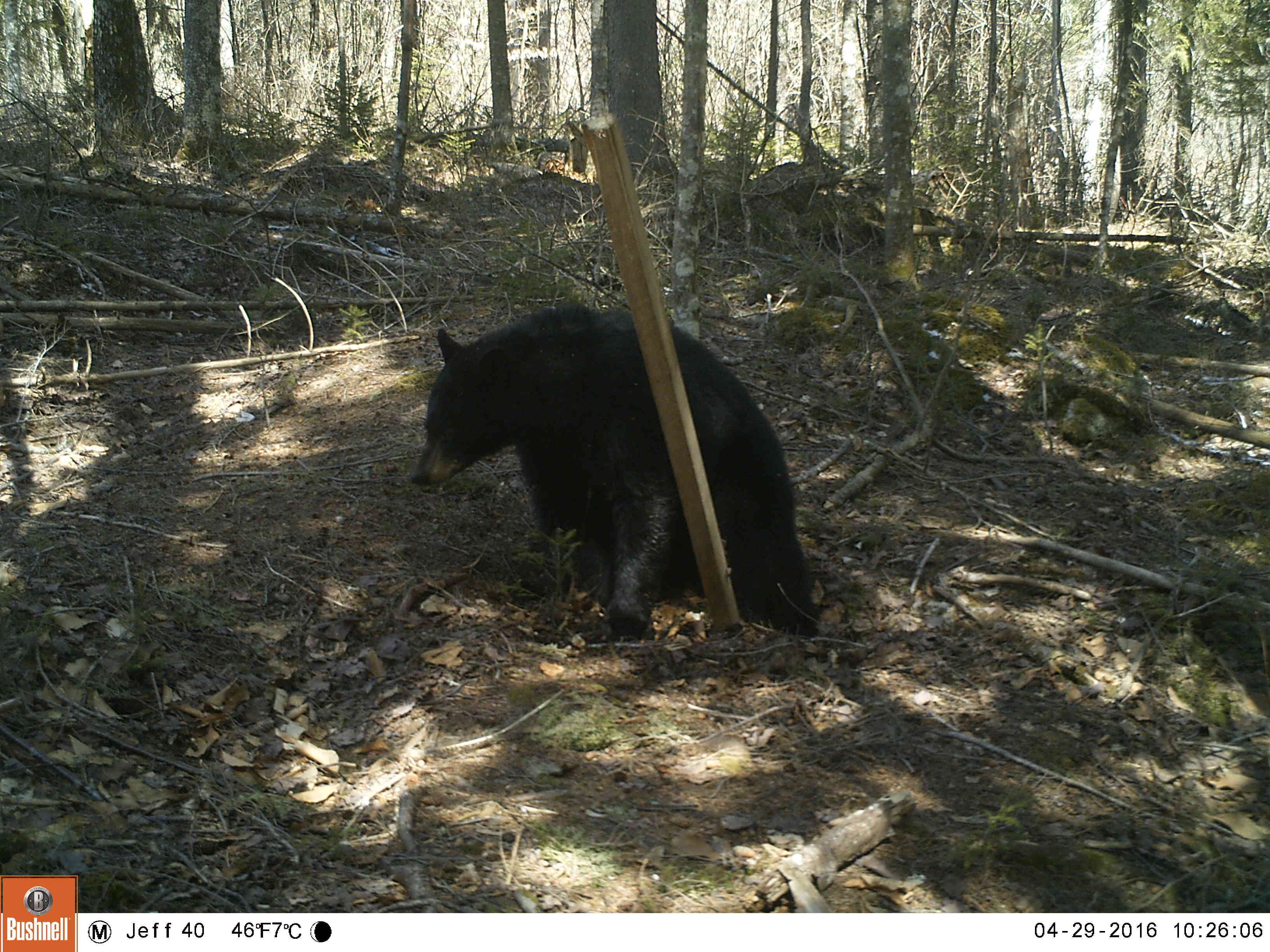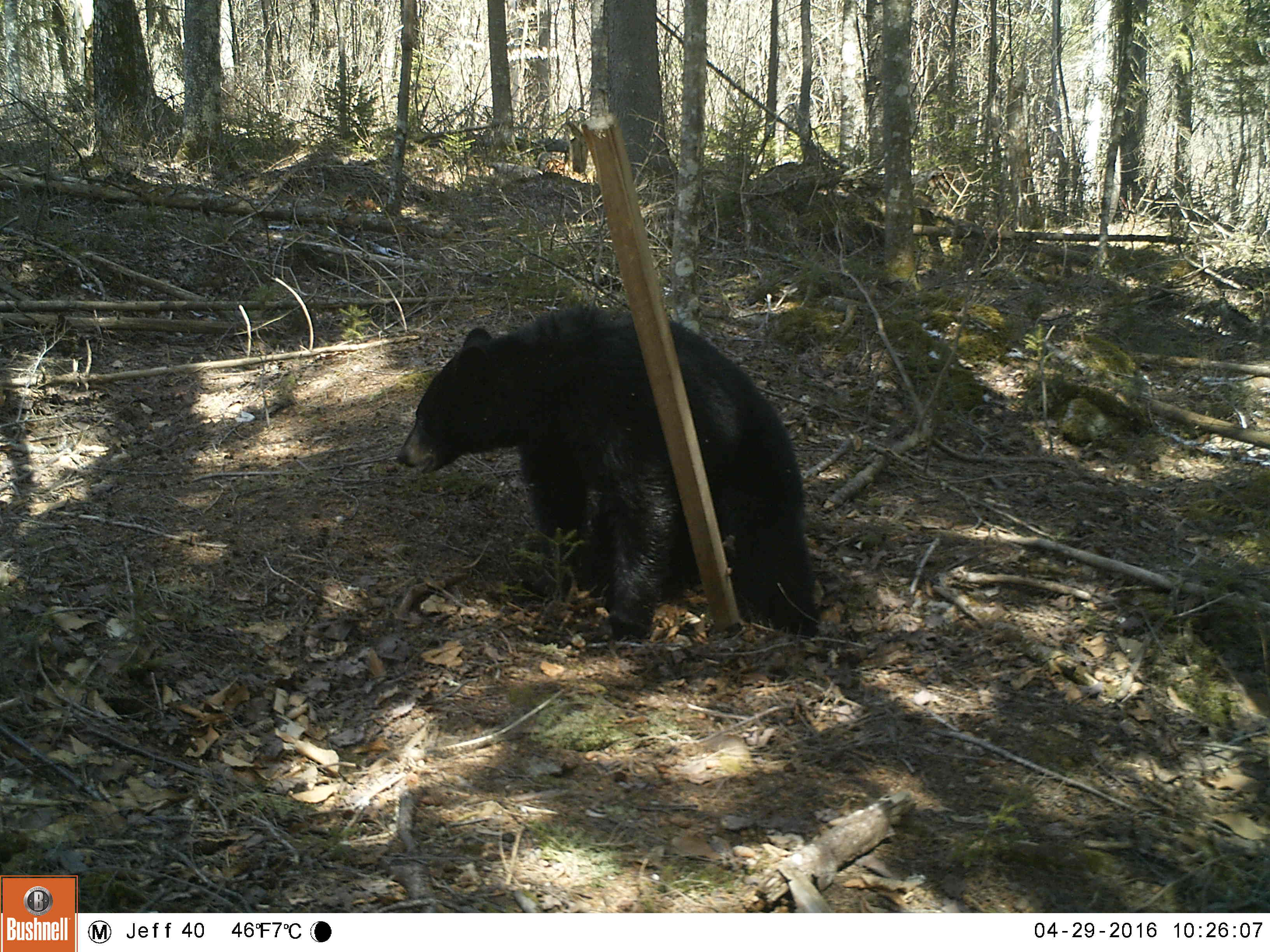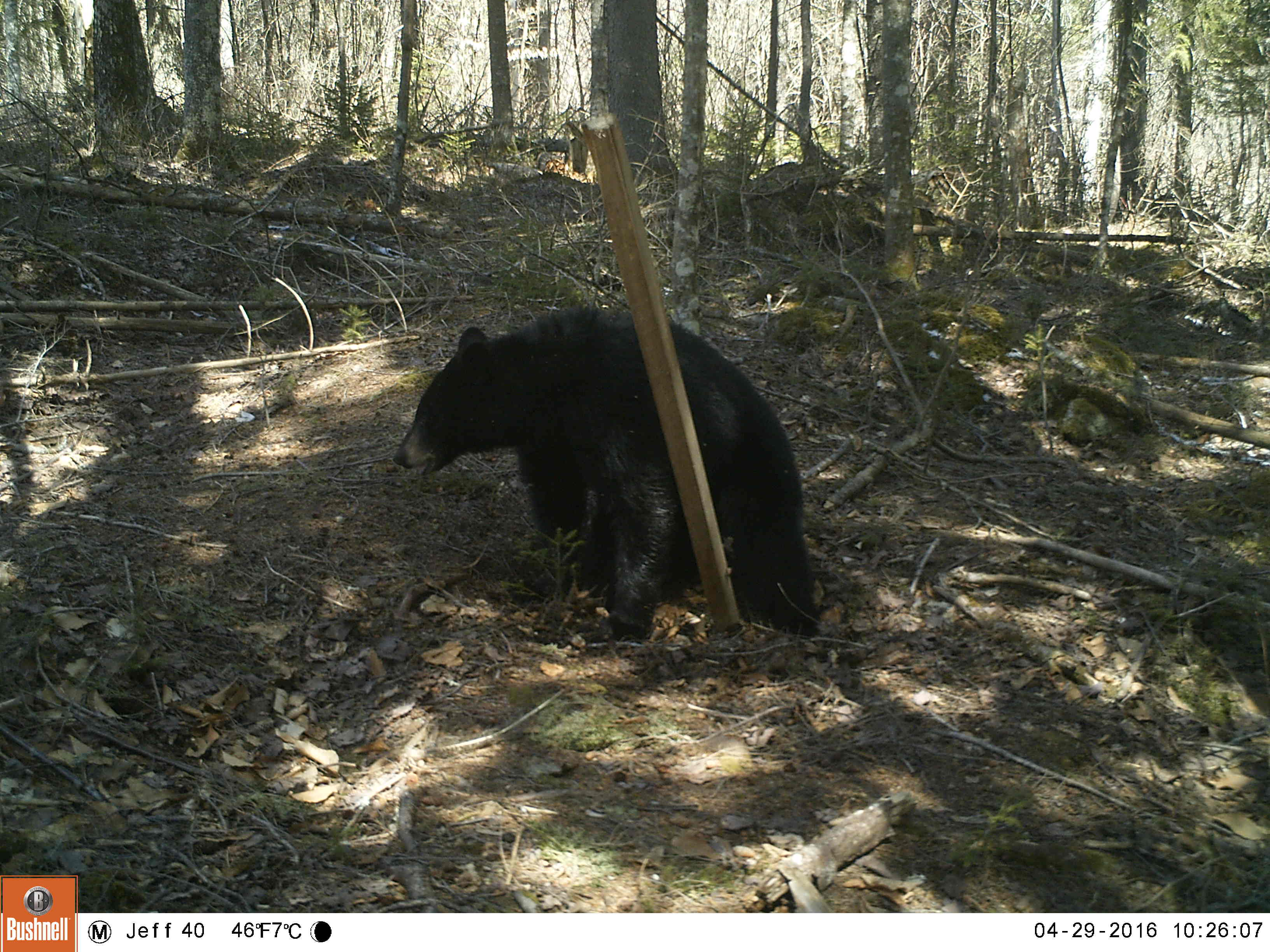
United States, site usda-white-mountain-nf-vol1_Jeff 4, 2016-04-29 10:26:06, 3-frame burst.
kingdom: Animalia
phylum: Chordata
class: Mammalia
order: Carnivora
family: Ursidae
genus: Ursus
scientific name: Ursus americanus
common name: black bear